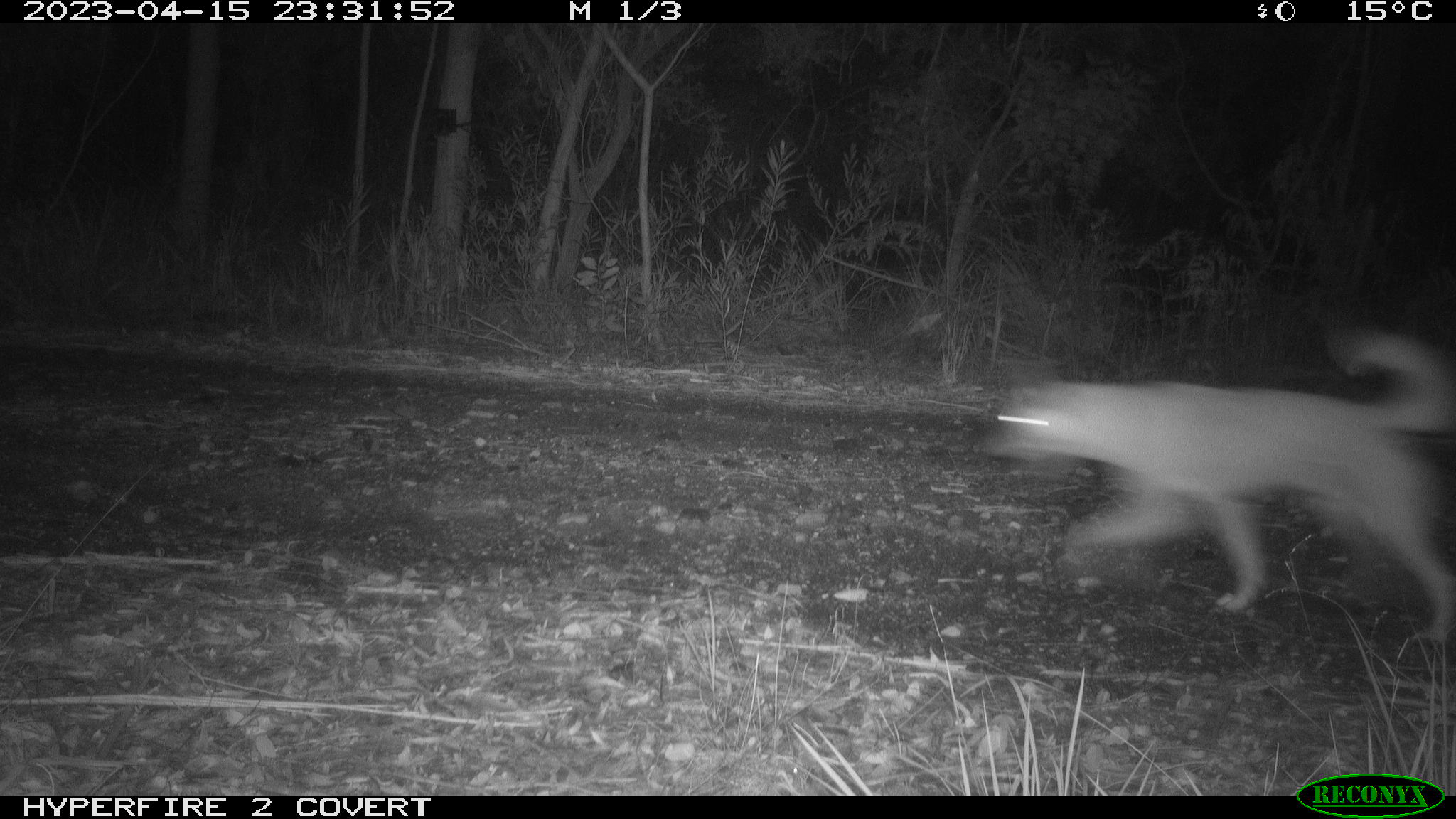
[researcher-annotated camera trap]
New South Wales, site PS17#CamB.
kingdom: Animalia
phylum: Chordata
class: Mammalia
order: Carnivora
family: Canidae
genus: Canis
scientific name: Canis familiaris dingo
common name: dingo